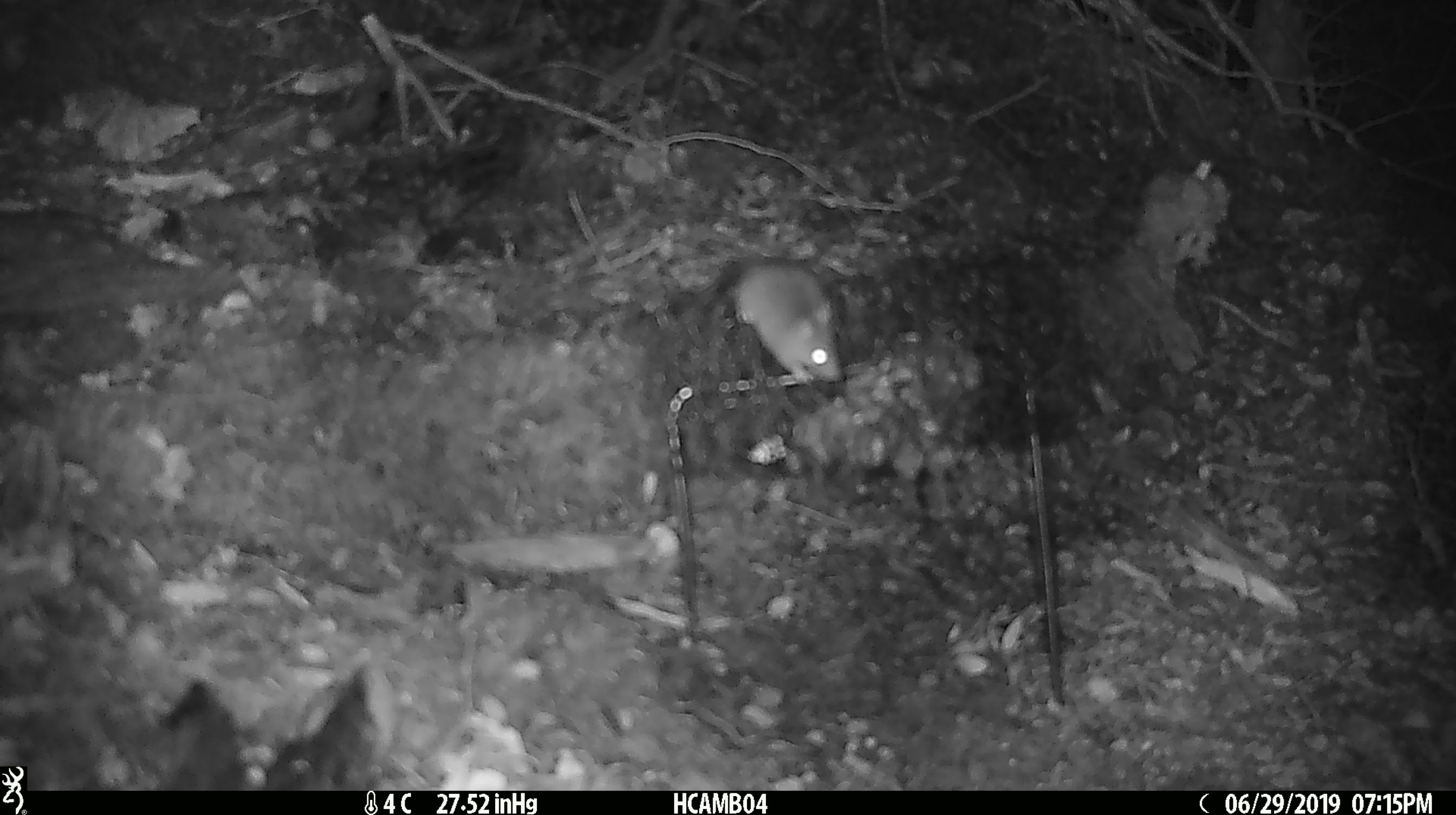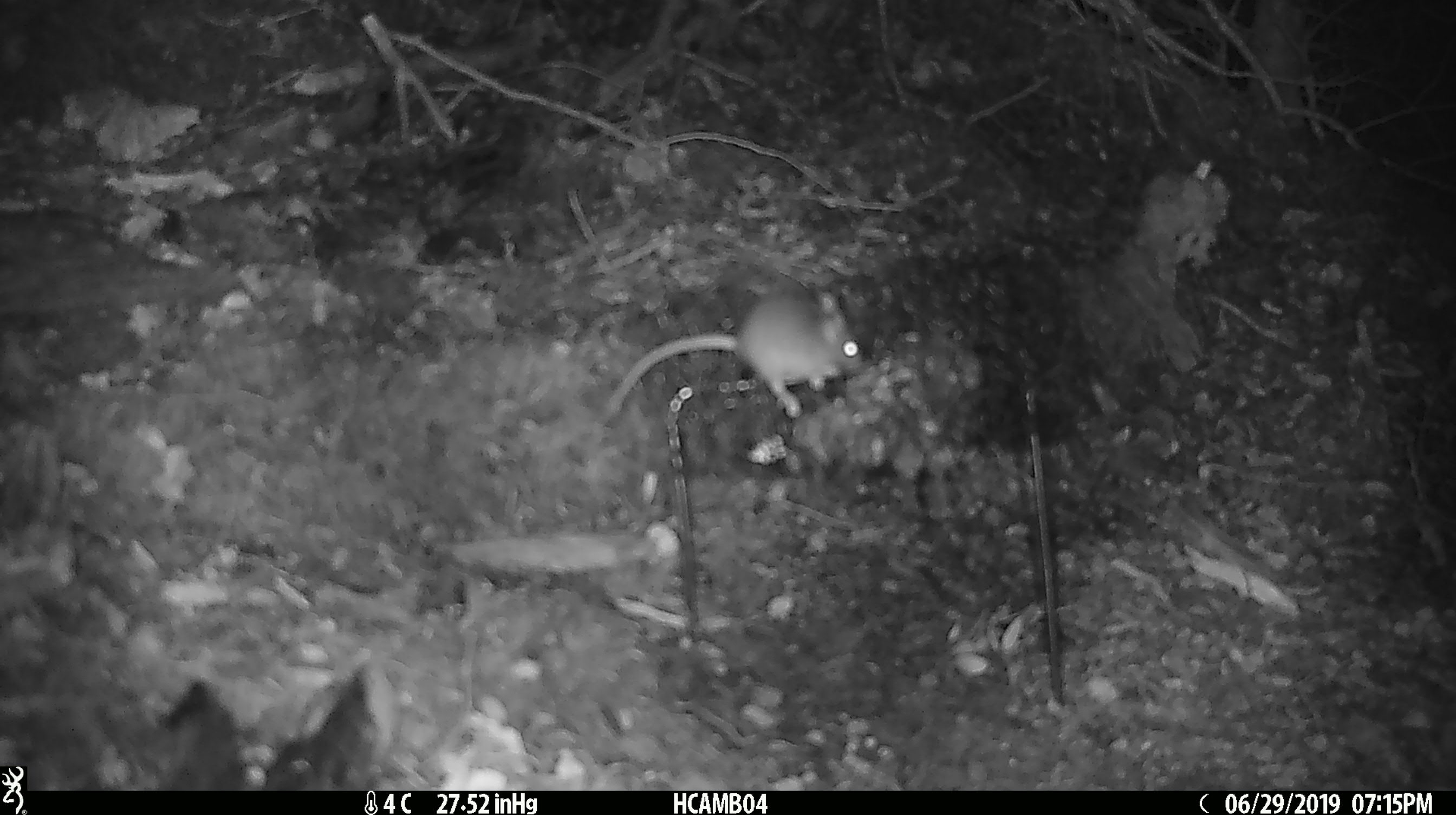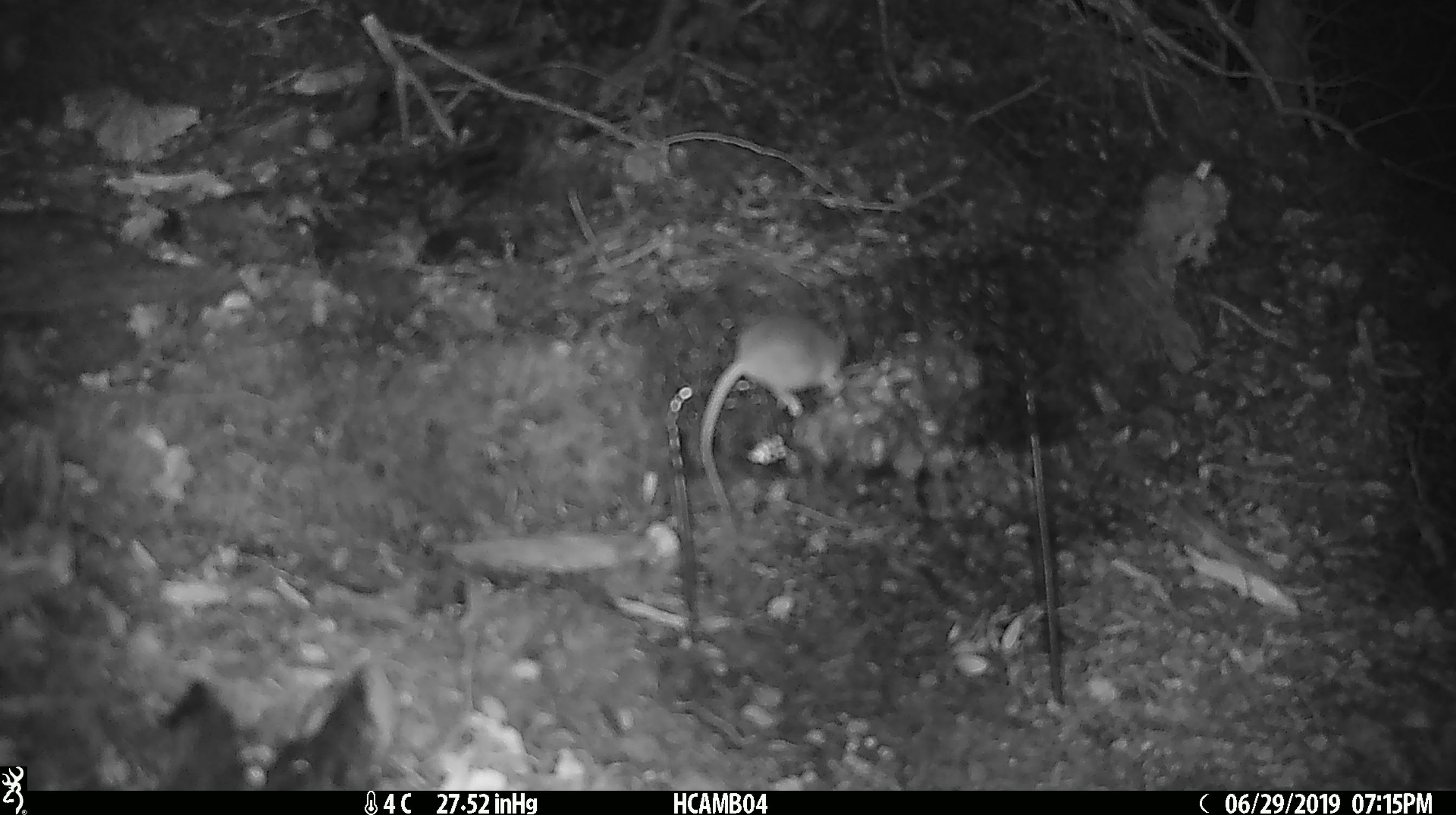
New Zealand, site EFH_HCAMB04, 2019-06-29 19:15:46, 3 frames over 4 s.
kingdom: Animalia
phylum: Chordata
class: Mammalia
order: Rodentia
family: Muridae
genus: Mus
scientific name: Mus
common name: mouse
Mouse (Mus).